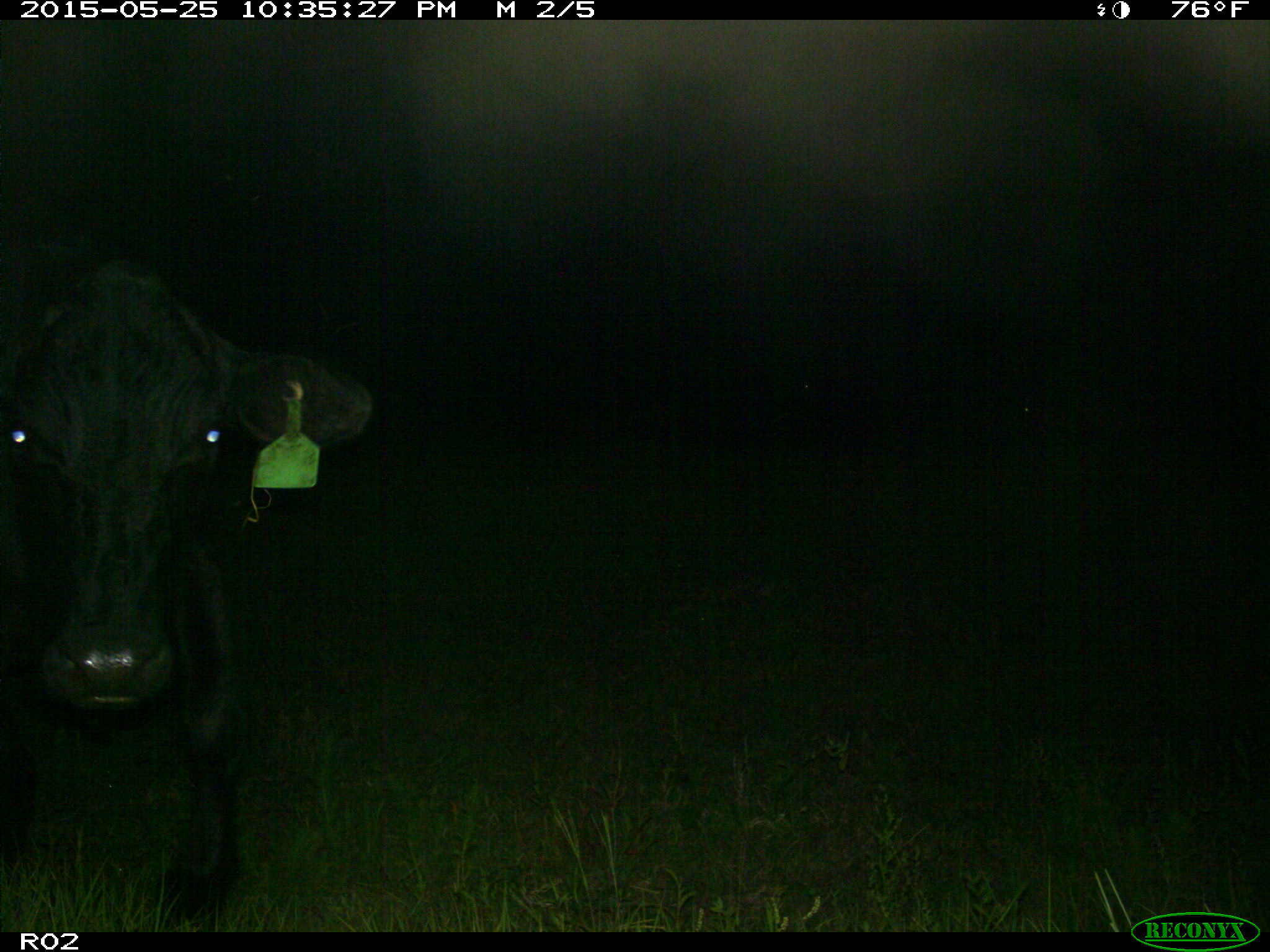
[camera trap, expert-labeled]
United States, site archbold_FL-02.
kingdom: Animalia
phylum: Chordata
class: Mammalia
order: Artiodactyla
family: Bovidae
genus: Bos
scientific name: Bos taurus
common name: domestic cow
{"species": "Bos taurus (domestic cow)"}